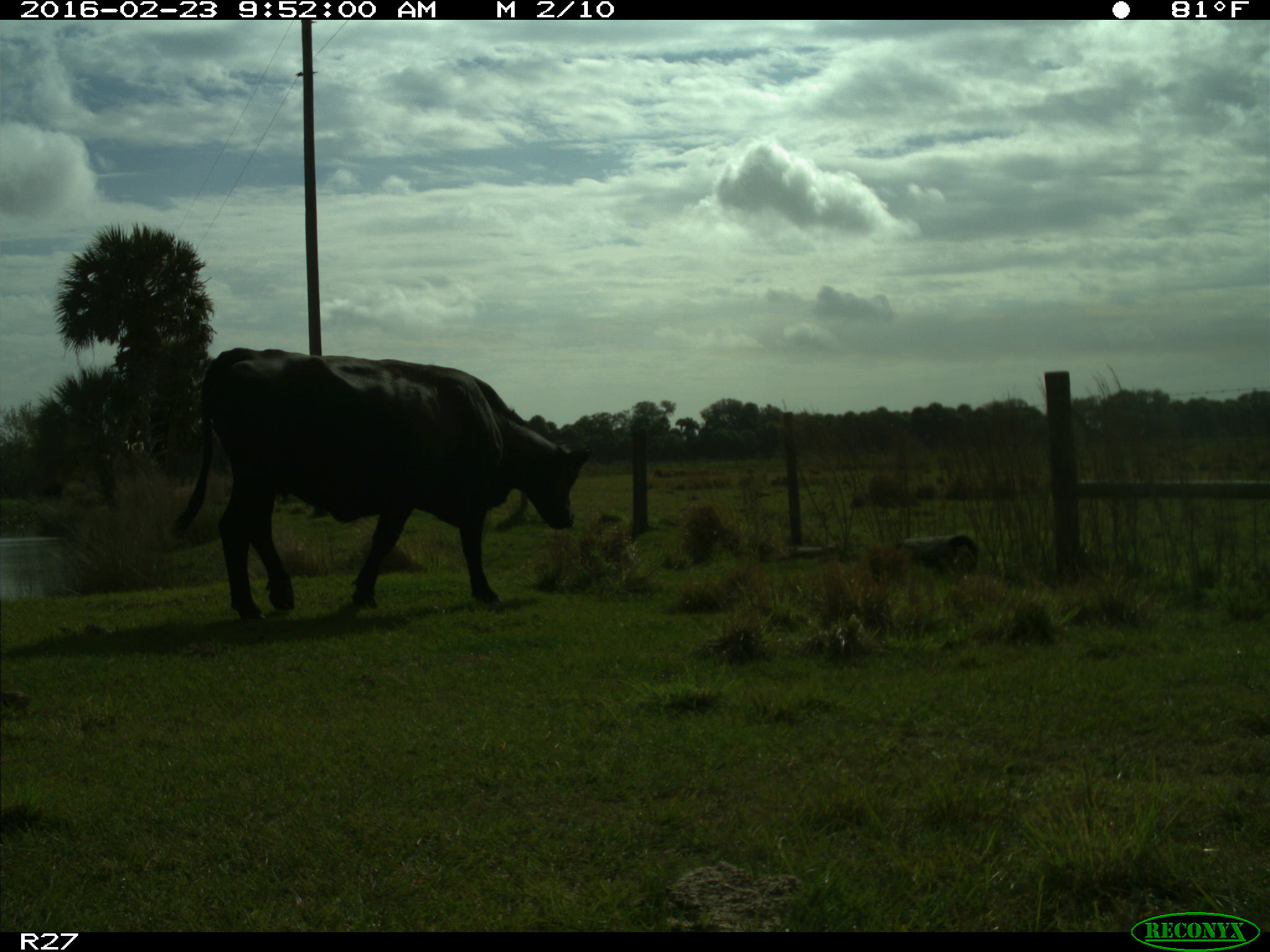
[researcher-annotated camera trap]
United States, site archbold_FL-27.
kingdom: Animalia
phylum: Chordata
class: Mammalia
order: Artiodactyla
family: Bovidae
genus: Bos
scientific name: Bos taurus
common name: domestic cow